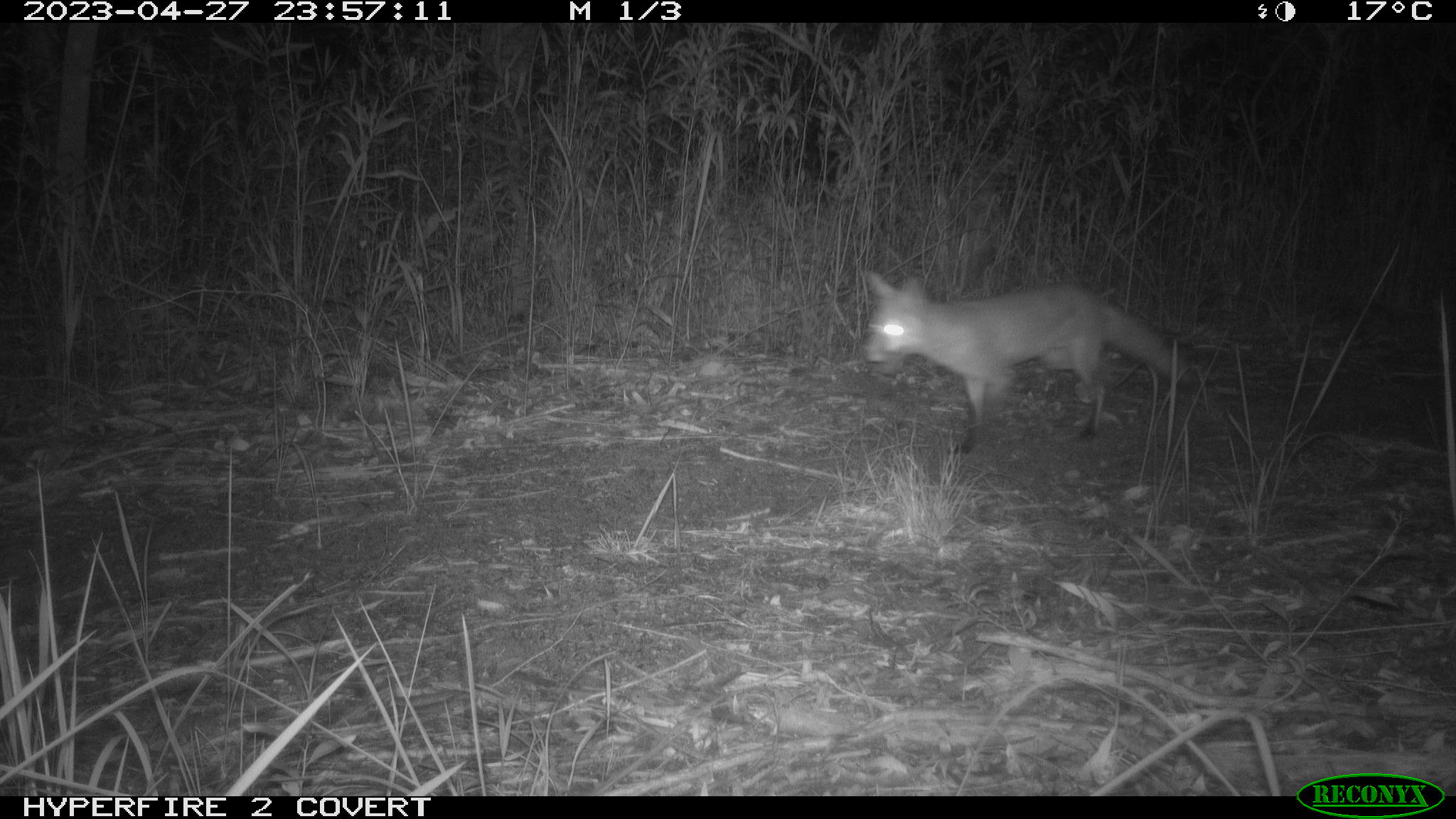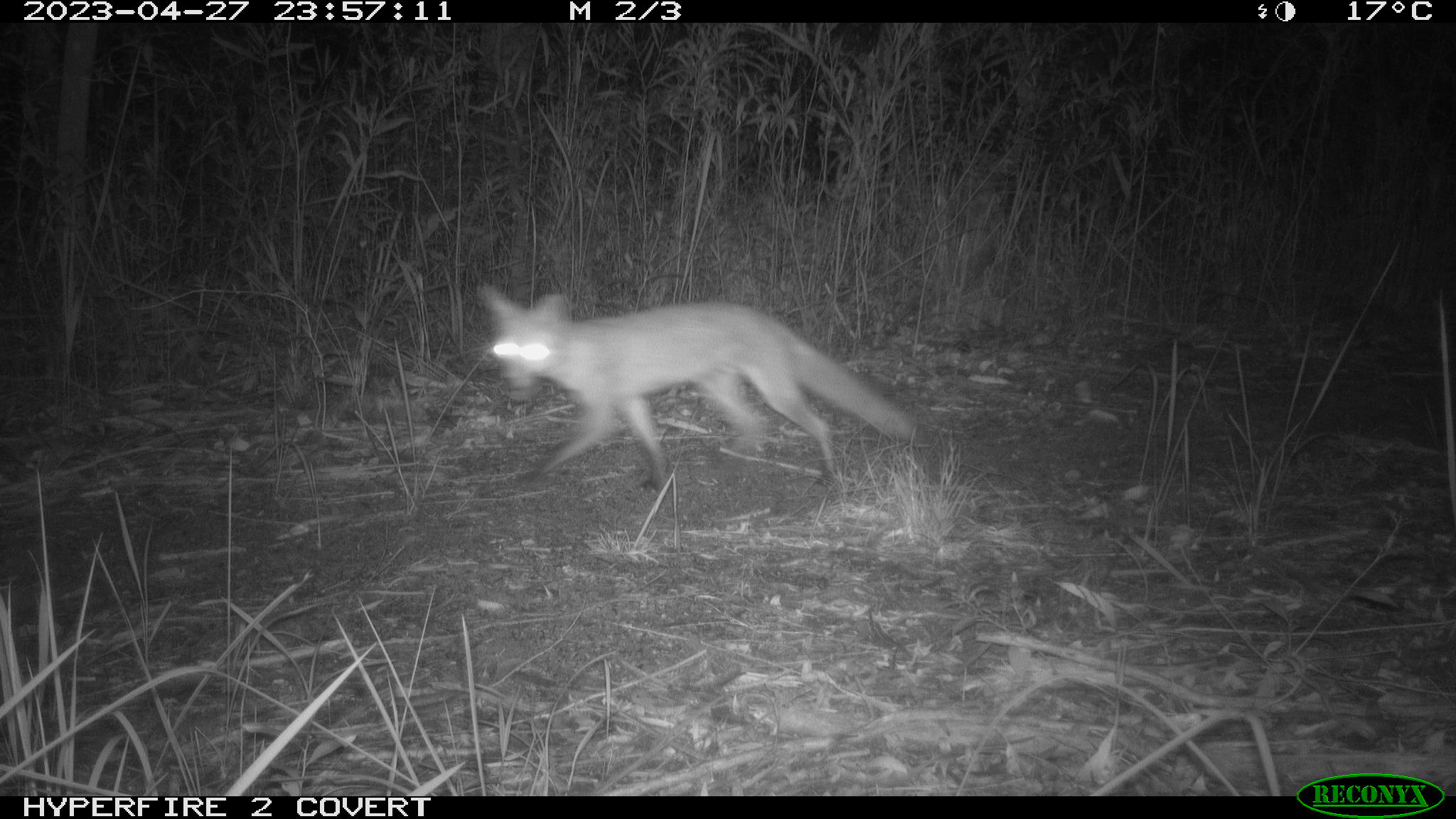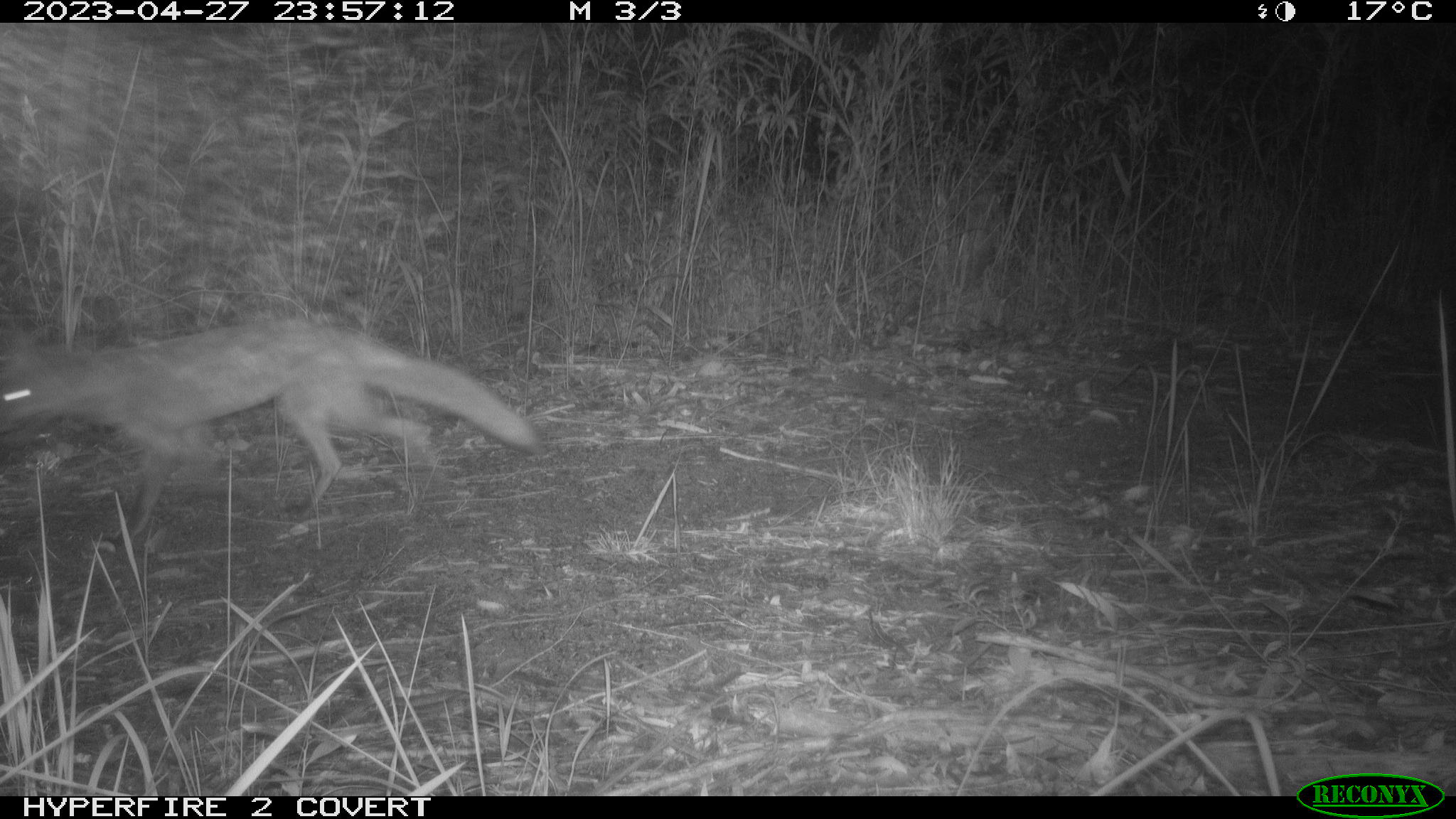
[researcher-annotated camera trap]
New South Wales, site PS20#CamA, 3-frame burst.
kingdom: Animalia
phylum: Chordata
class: Mammalia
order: Carnivora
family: Canidae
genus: Vulpes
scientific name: Vulpes vulpes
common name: red fox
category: fox